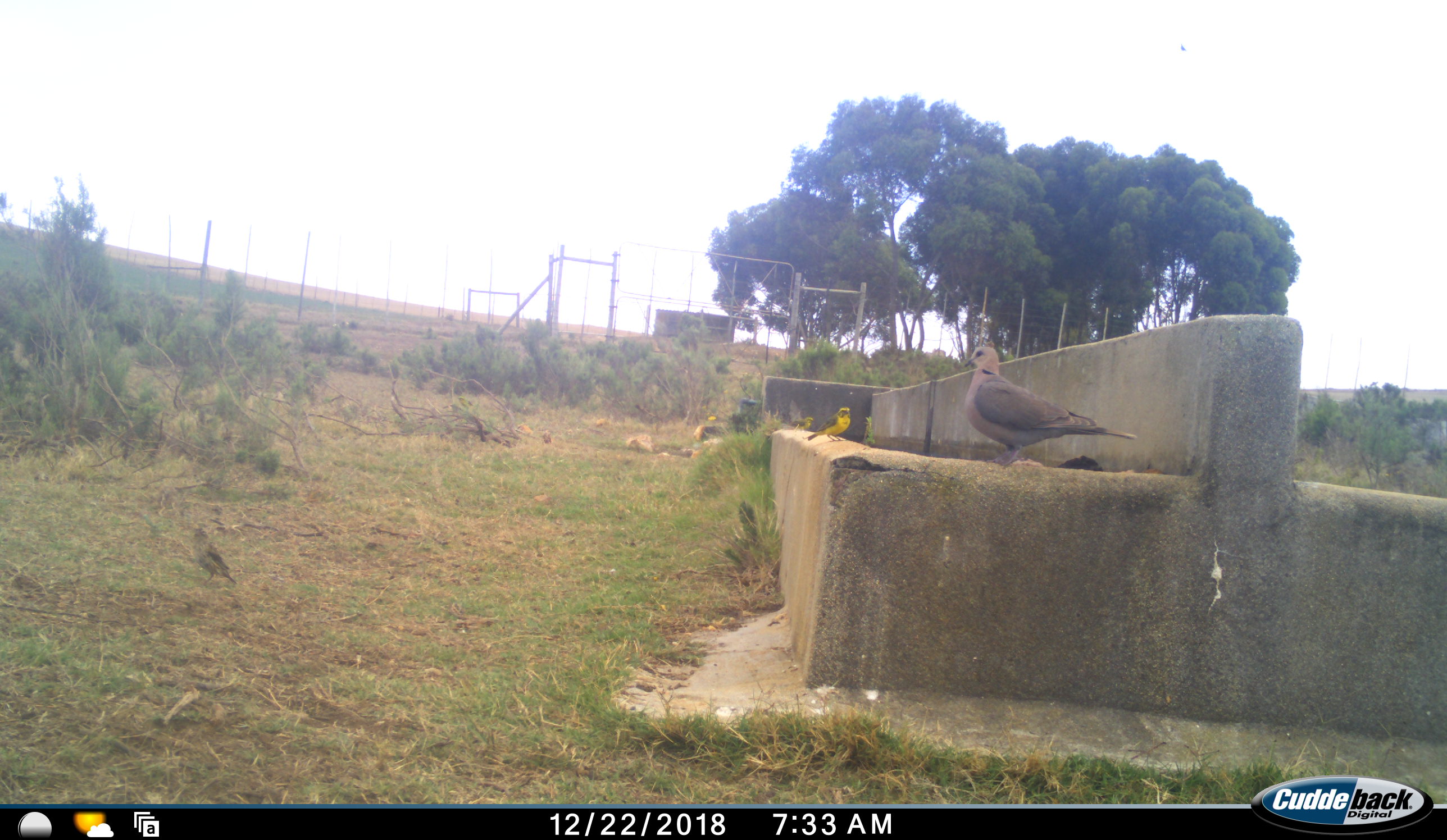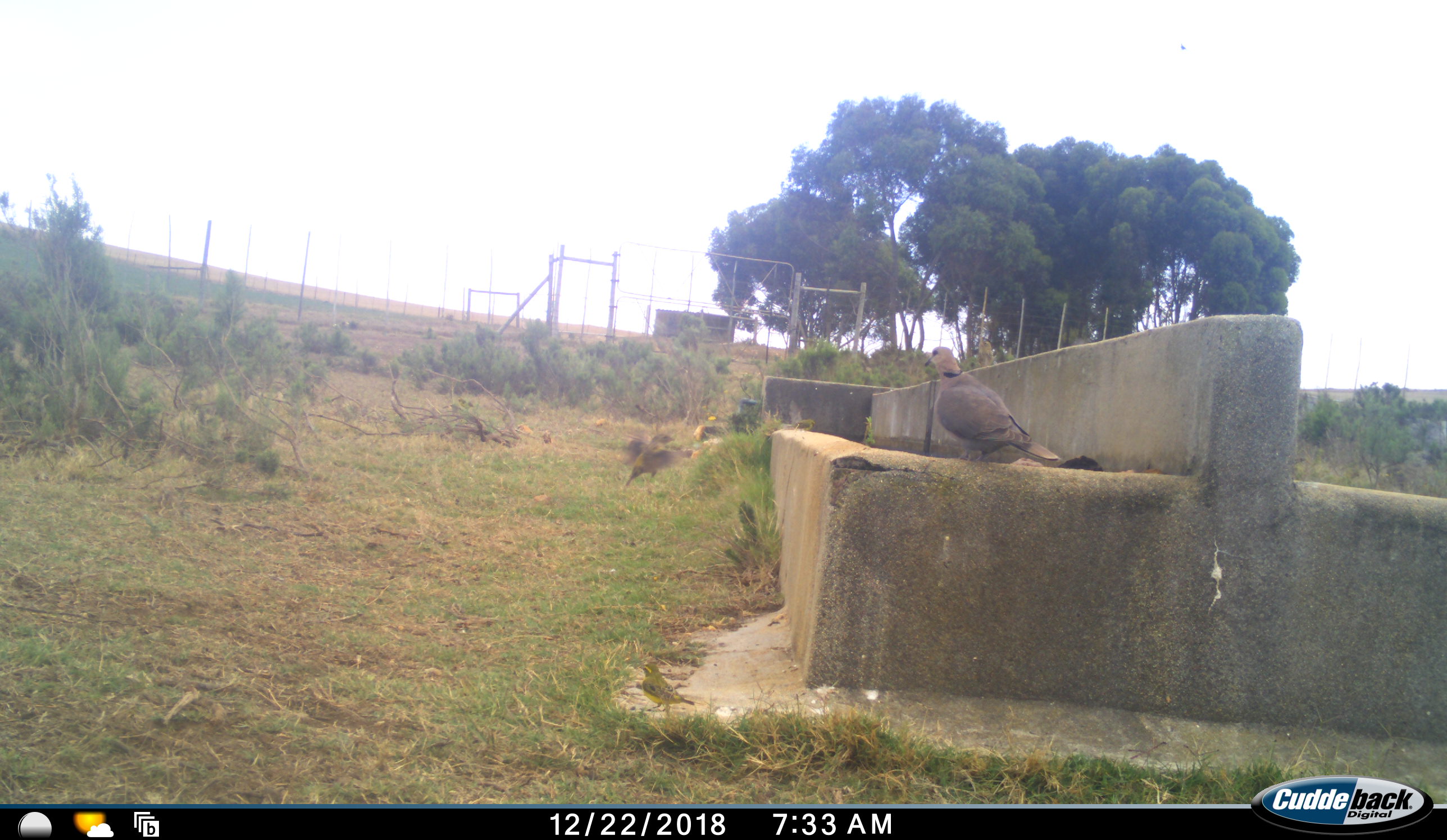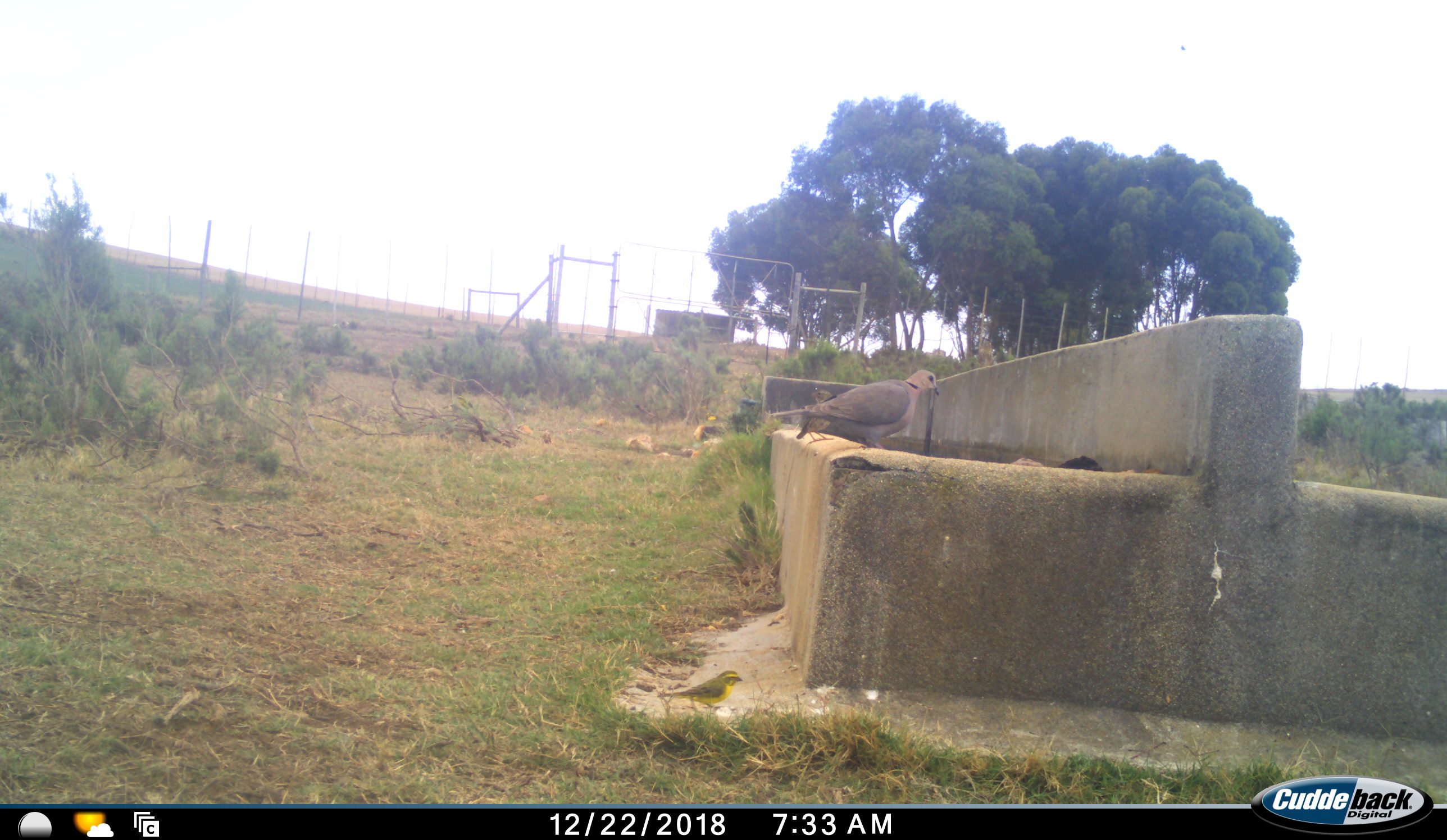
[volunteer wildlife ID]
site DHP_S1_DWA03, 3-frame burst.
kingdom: Animalia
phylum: Chordata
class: Aves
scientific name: Aves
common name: bird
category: birdother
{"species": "birdother (bird) (Aves)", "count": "3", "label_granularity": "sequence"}